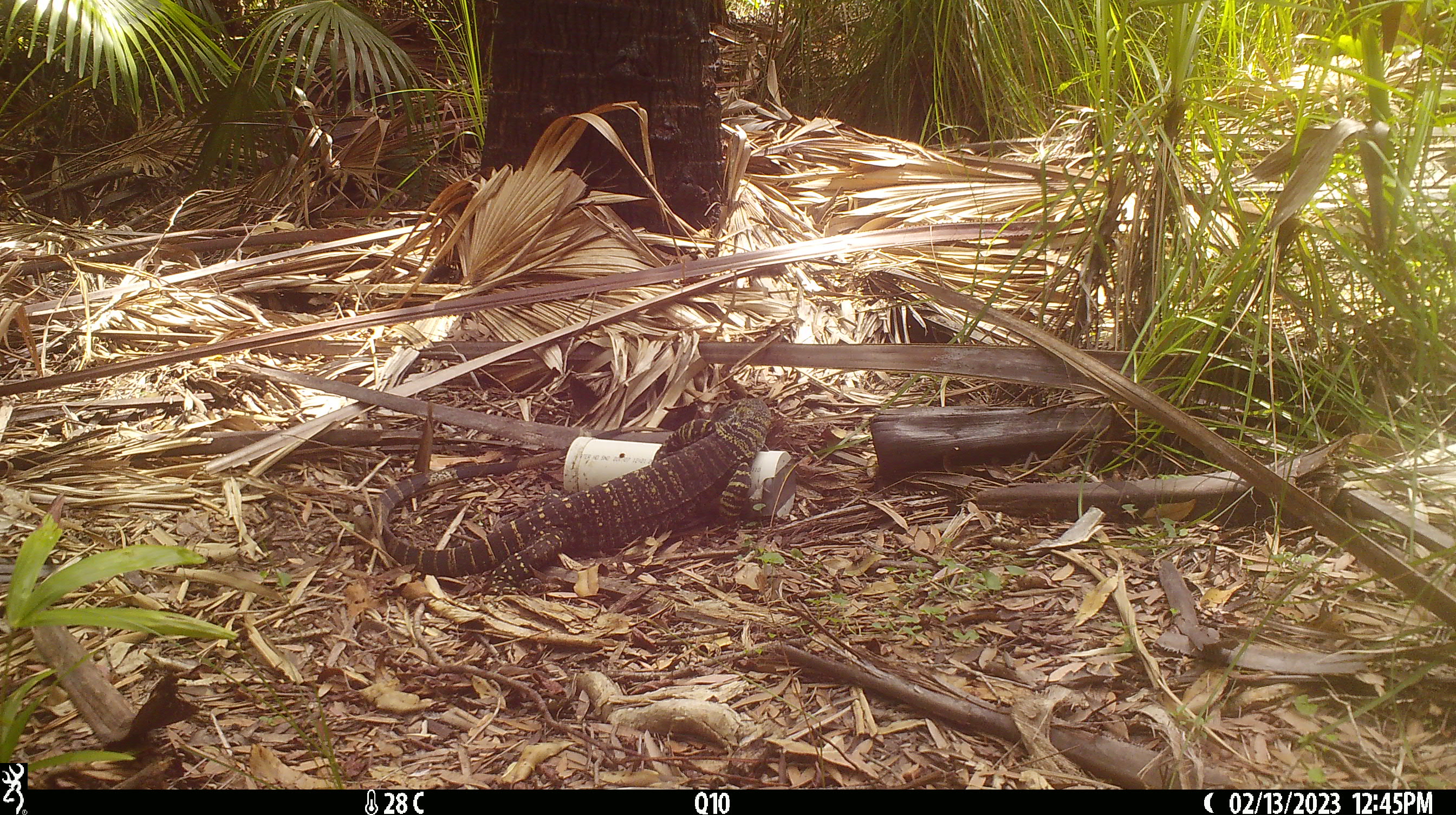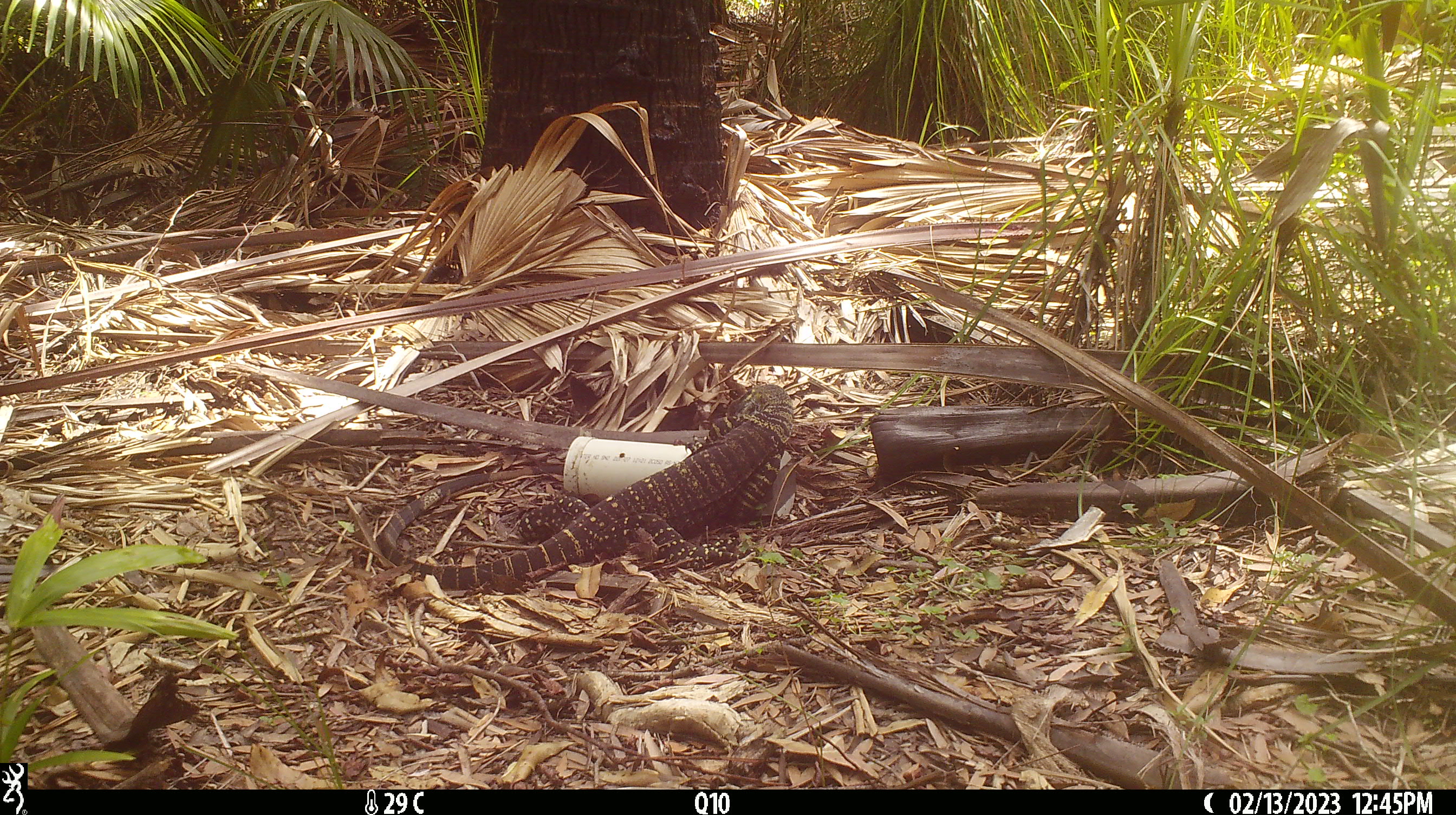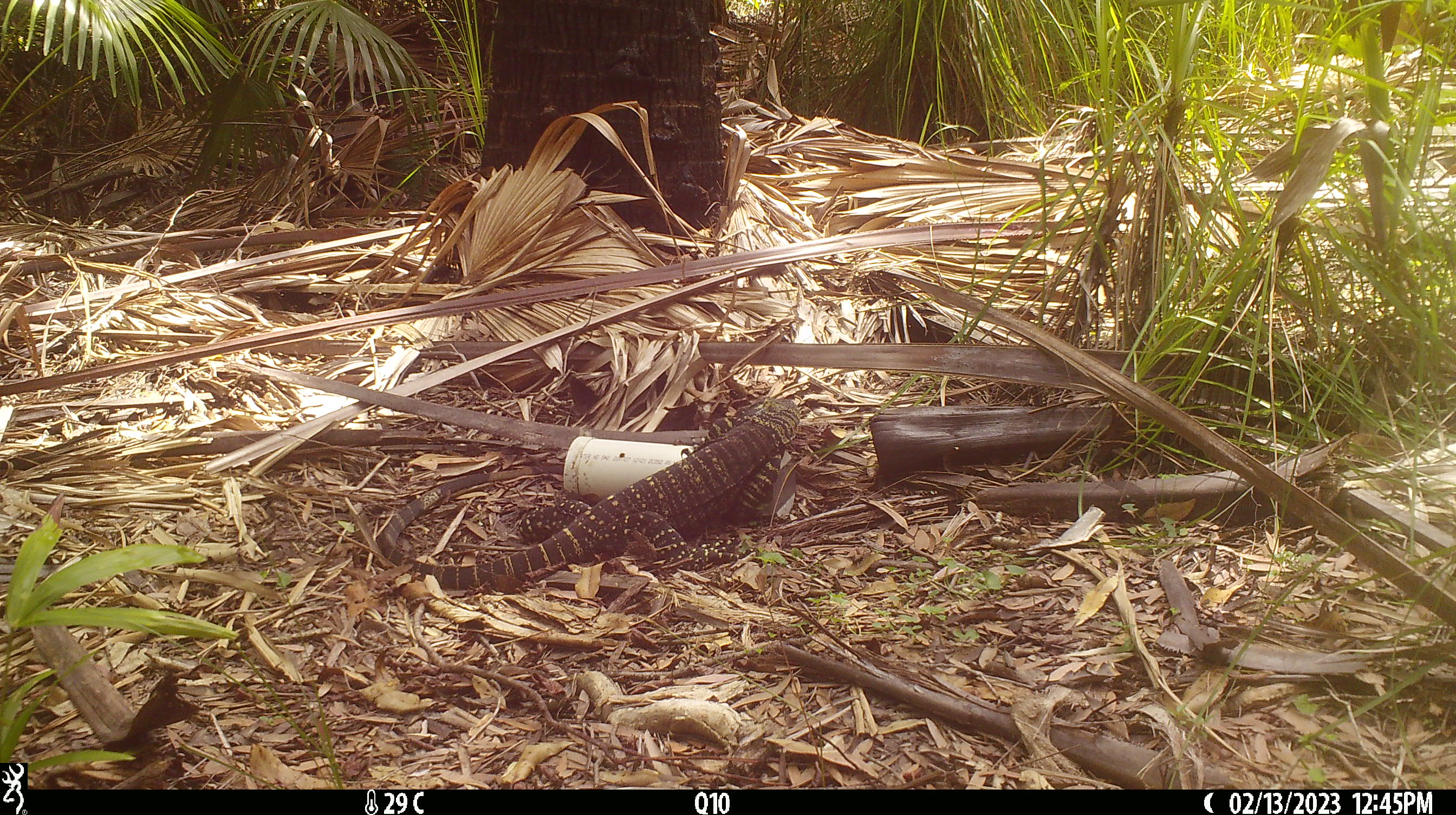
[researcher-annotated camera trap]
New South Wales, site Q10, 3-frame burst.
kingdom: Animalia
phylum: Chordata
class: Reptilia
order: Squamata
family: Varanidae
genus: Varanus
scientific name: Varanus varius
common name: lace monitor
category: goanna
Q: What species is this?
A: Goanna (lace monitor) (Varanus varius).